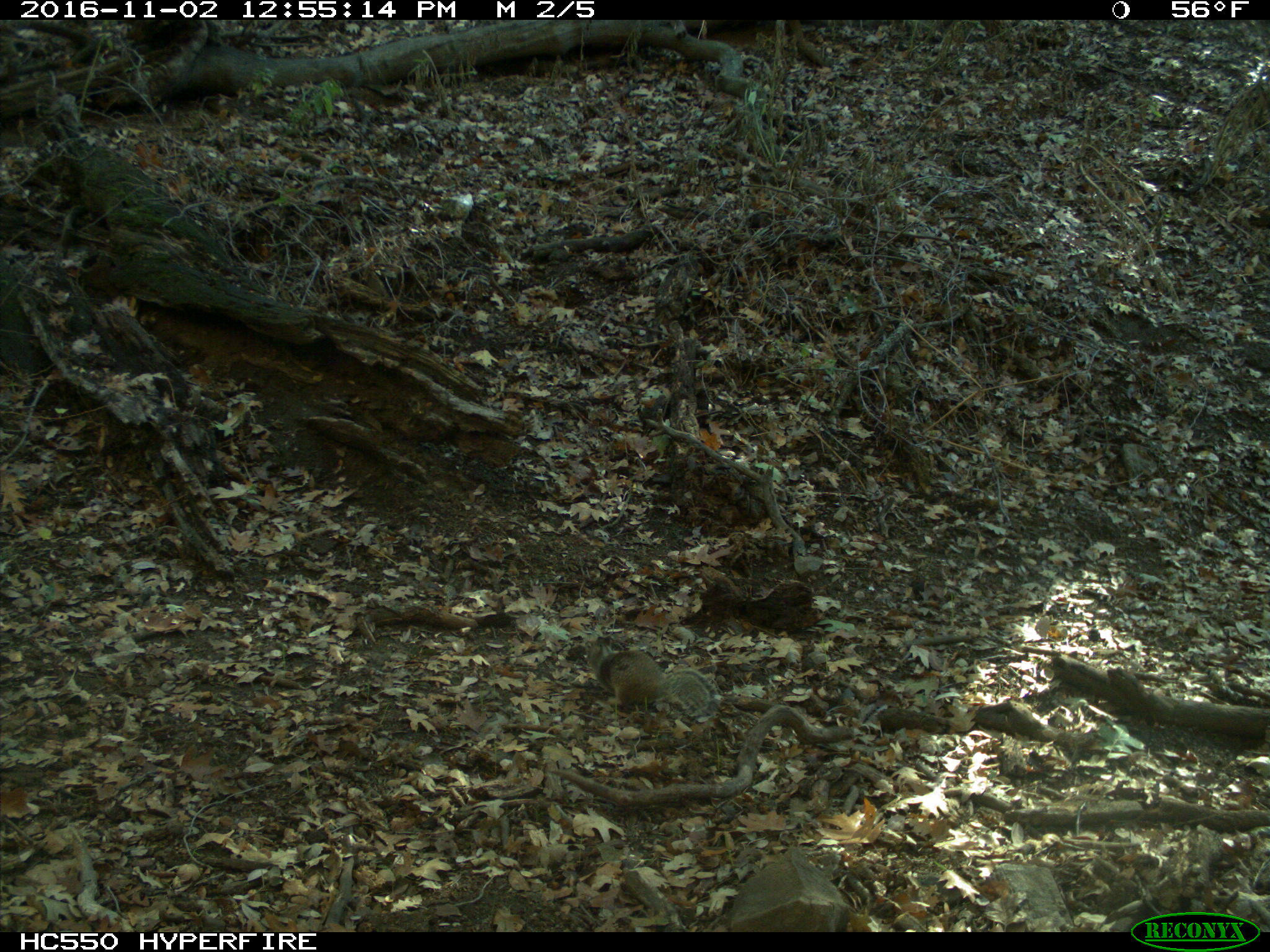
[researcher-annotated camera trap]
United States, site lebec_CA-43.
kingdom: Animalia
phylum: Chordata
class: Mammalia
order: Rodentia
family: Sciuridae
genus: Otospermophilus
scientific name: Otospermophilus beecheyi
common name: california ground squirrel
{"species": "Otospermophilus beecheyi (california ground squirrel)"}